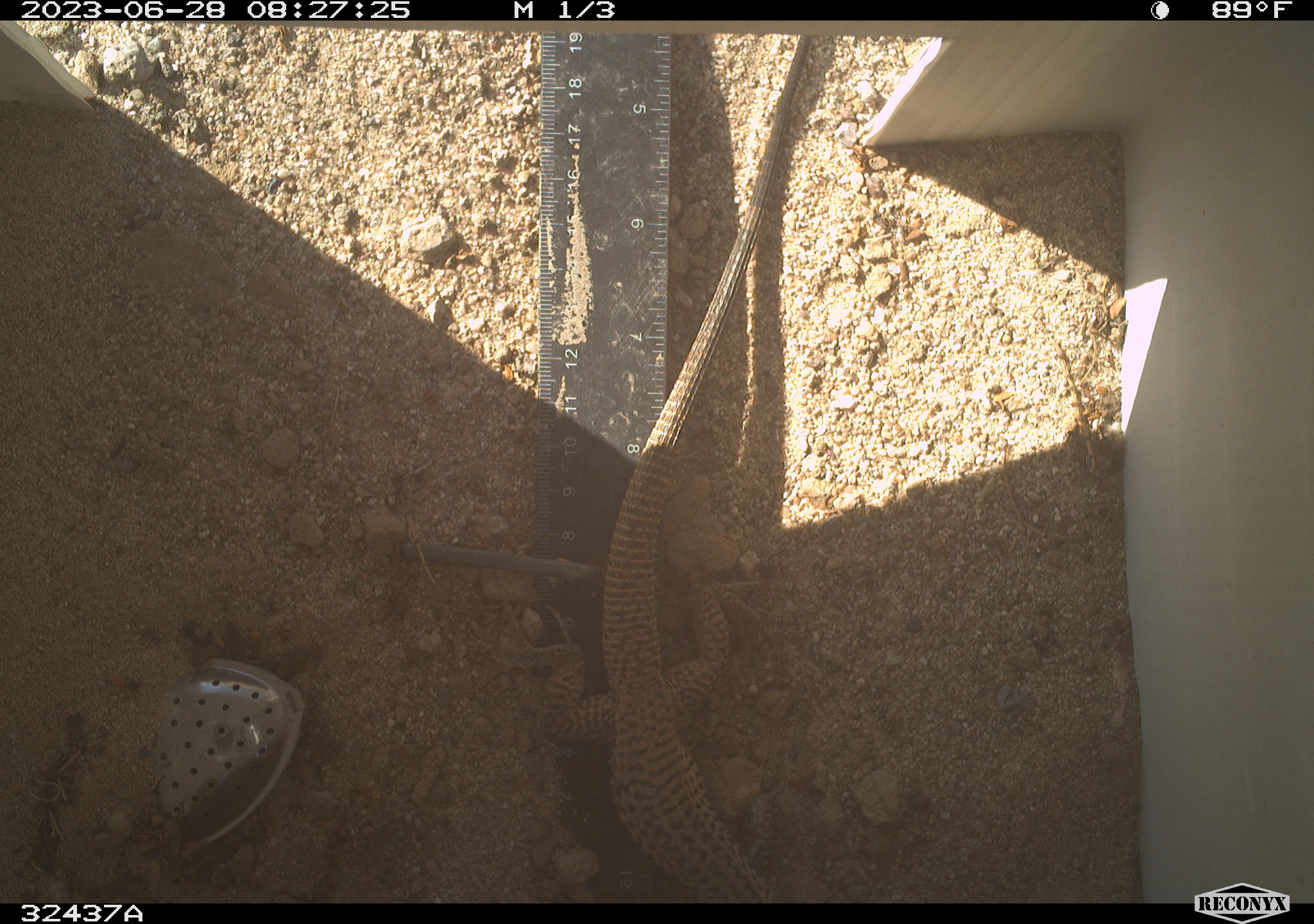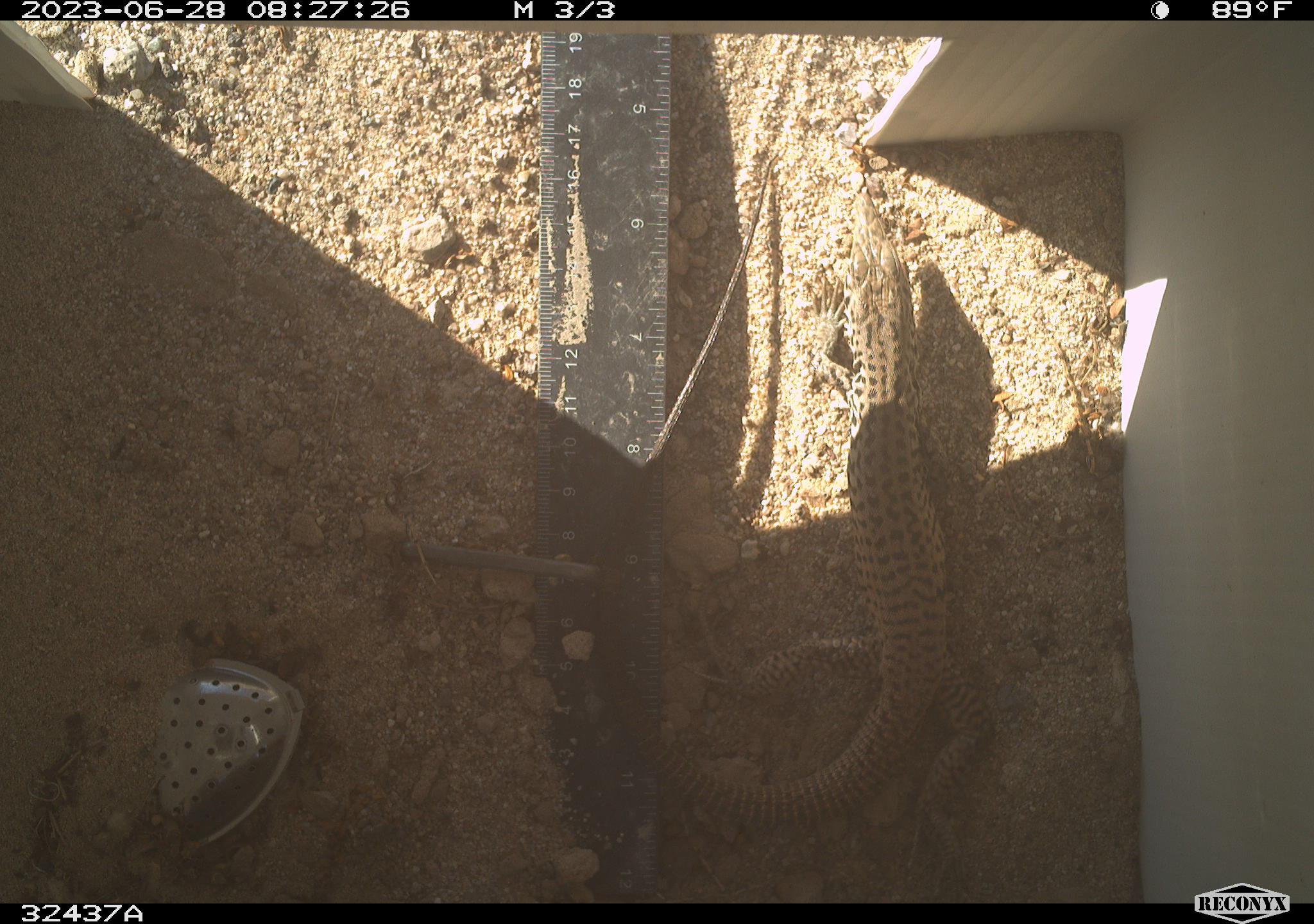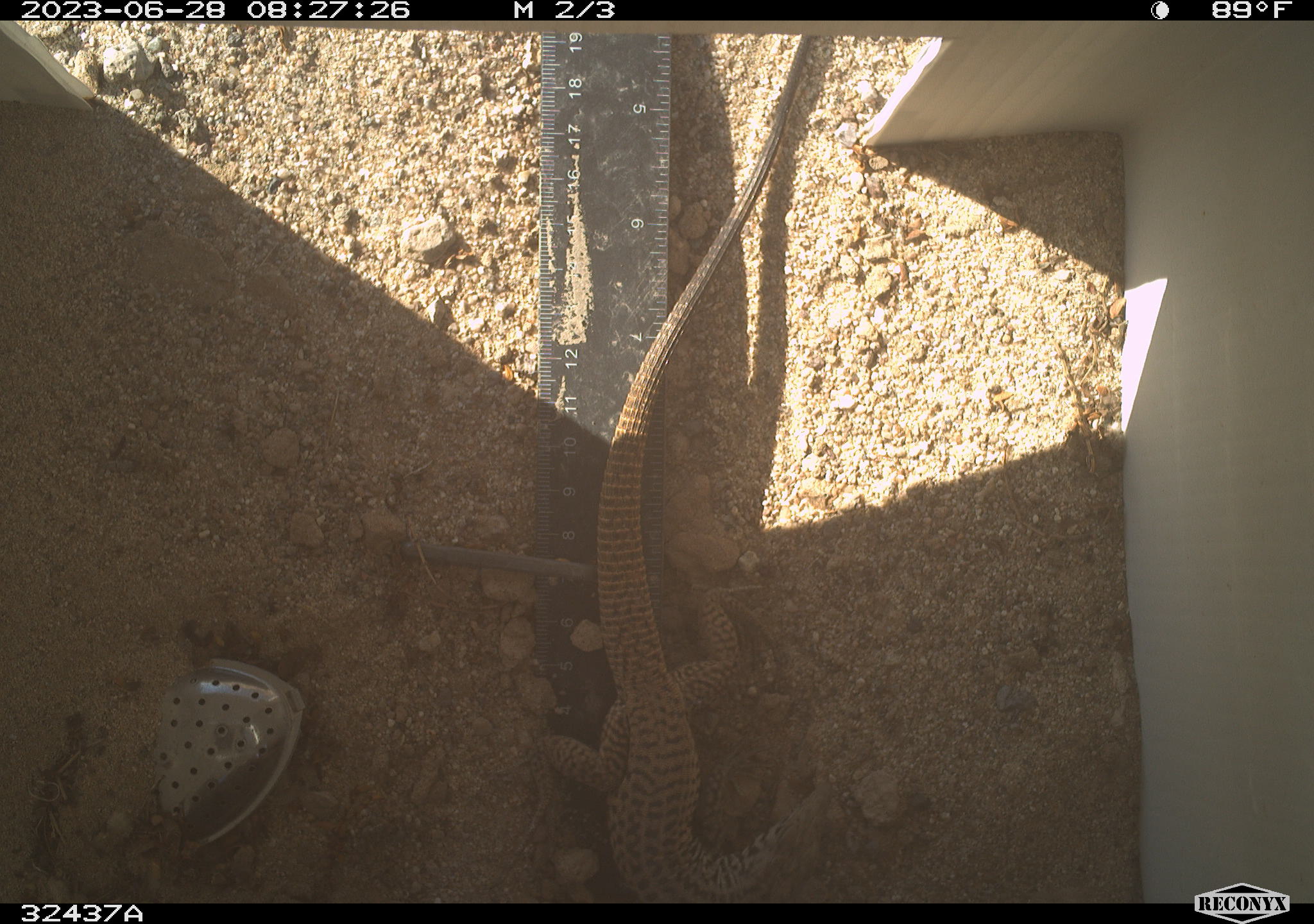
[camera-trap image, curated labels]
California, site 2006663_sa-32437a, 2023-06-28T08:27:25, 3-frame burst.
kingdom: Animalia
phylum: Chordata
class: Reptilia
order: Squamata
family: Teiidae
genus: Aspidoscelis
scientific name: Aspidoscelis tigris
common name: western whiptail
Western whiptail (Aspidoscelis tigris).